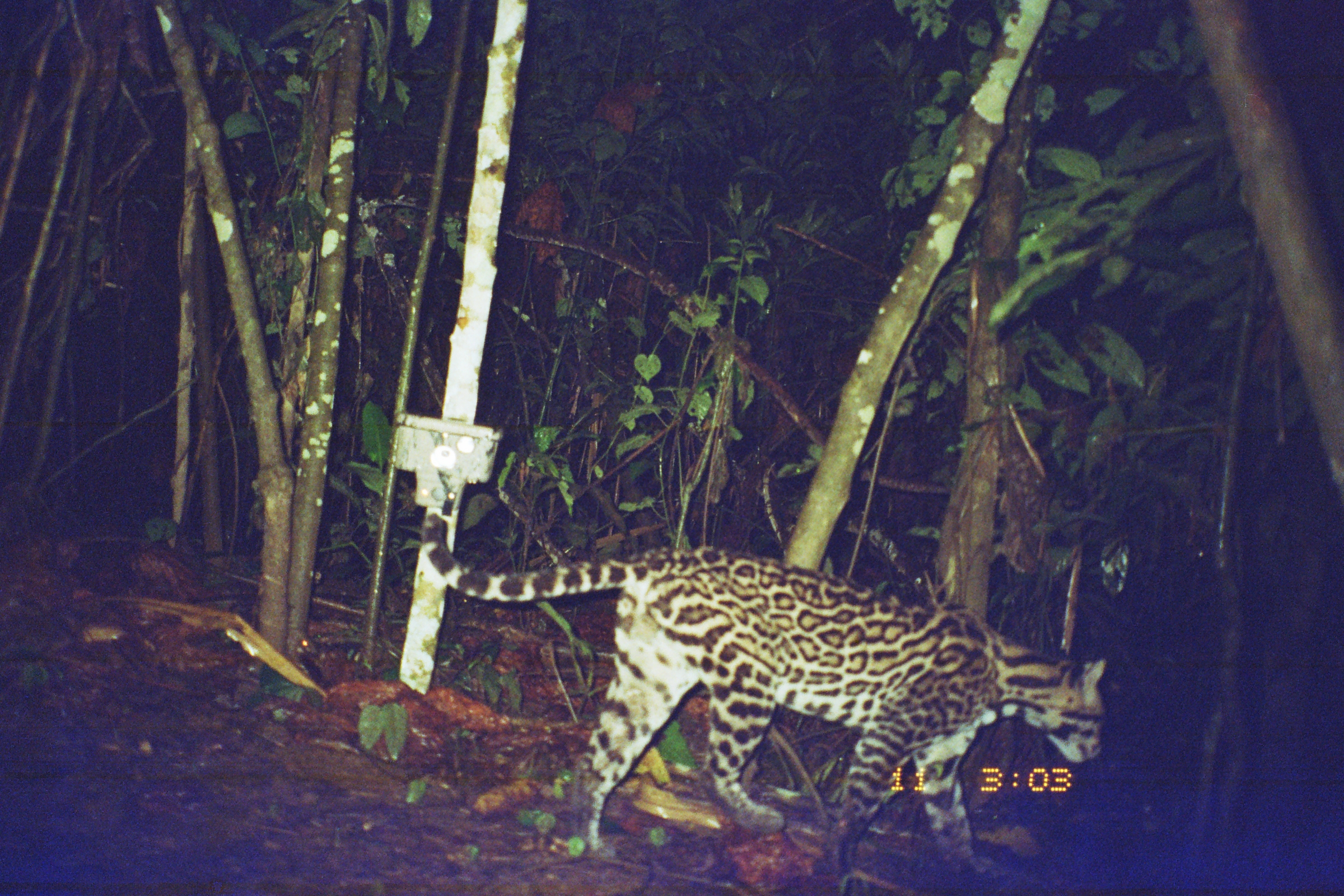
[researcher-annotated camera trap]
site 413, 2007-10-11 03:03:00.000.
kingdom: Animalia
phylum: Chordata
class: Mammalia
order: Carnivora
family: Felidae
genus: Leopardus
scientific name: Leopardus pardalis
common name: ocelot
Leopardus pardalis (ocelot).